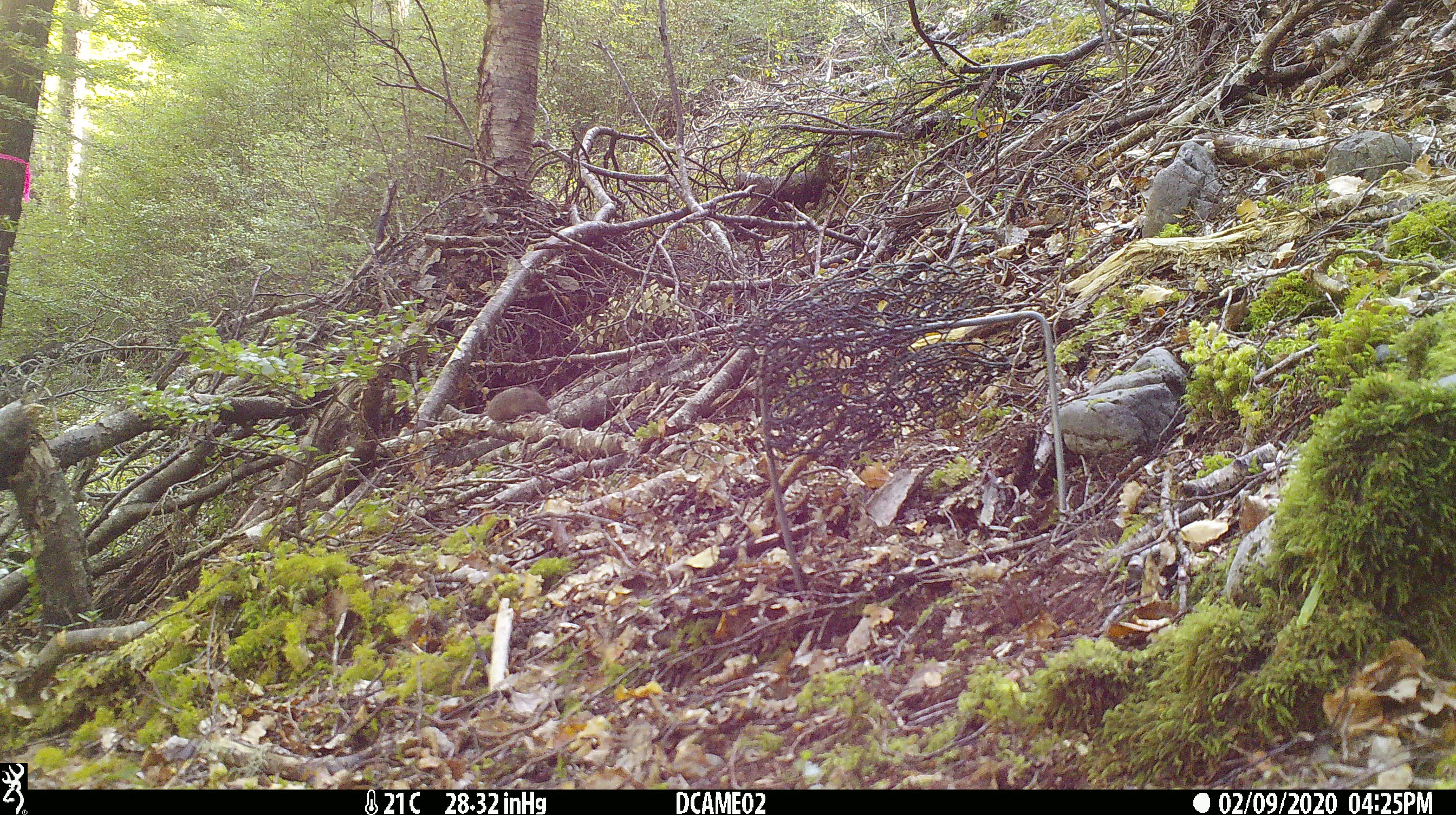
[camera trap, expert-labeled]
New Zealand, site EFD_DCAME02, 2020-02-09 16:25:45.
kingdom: Animalia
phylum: Chordata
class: Mammalia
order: Rodentia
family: Muridae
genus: Mus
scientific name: Mus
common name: mouse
Mouse (Mus).